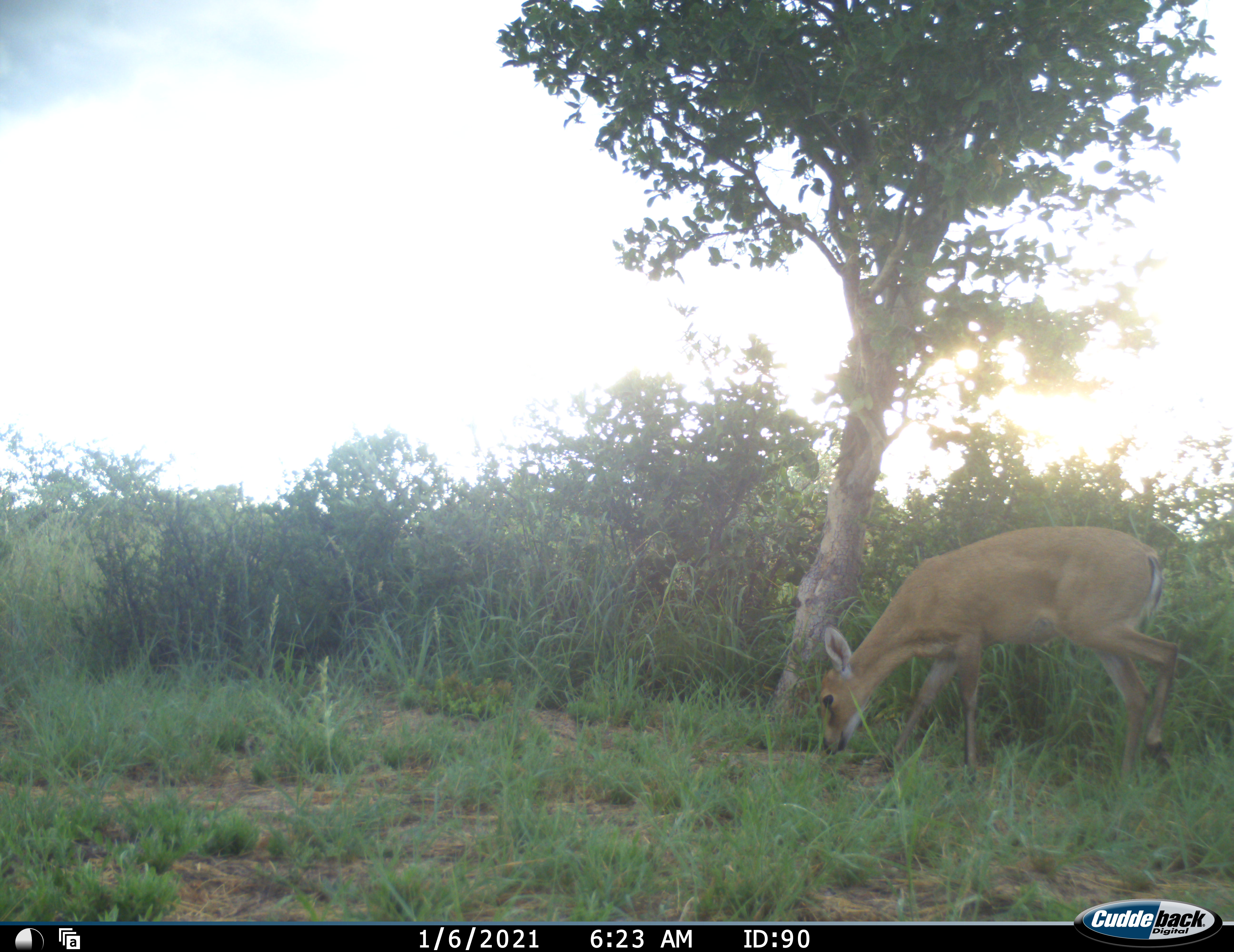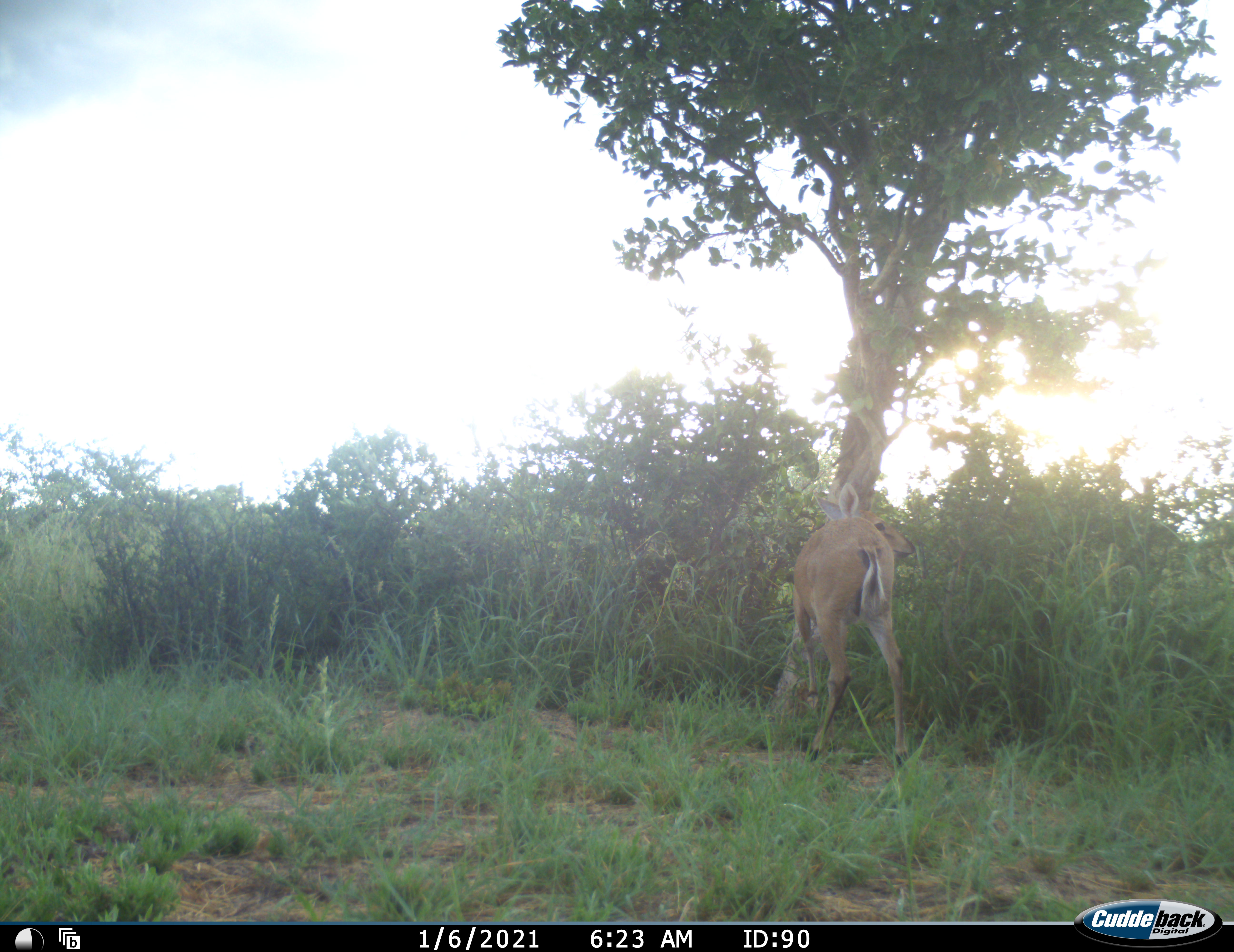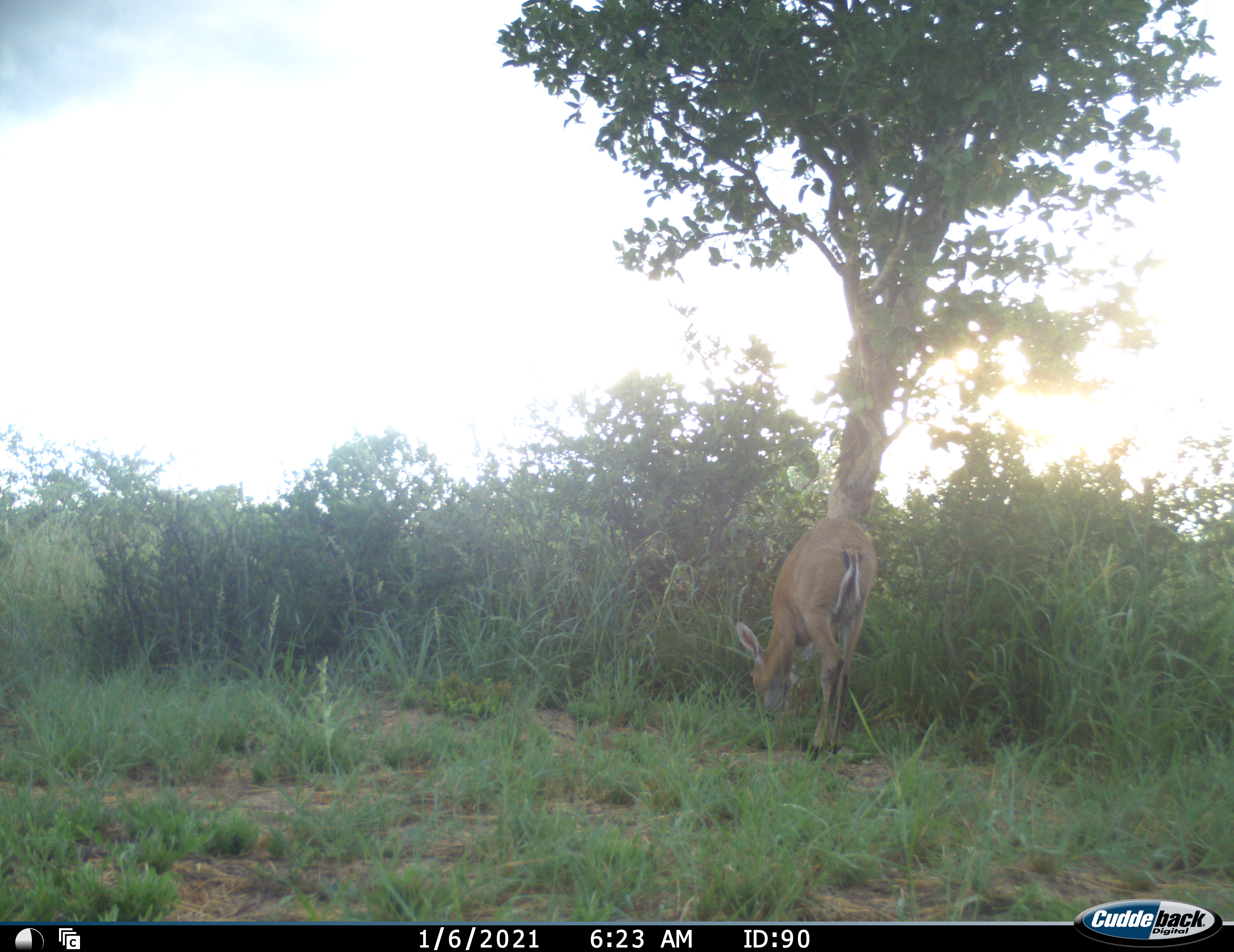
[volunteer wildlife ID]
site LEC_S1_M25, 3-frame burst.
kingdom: Animalia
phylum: Chordata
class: Mammalia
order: Artiodactyla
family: Bovidae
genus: Sylvicapra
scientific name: Sylvicapra grimmia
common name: common duiker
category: duikercommongrey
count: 1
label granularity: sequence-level